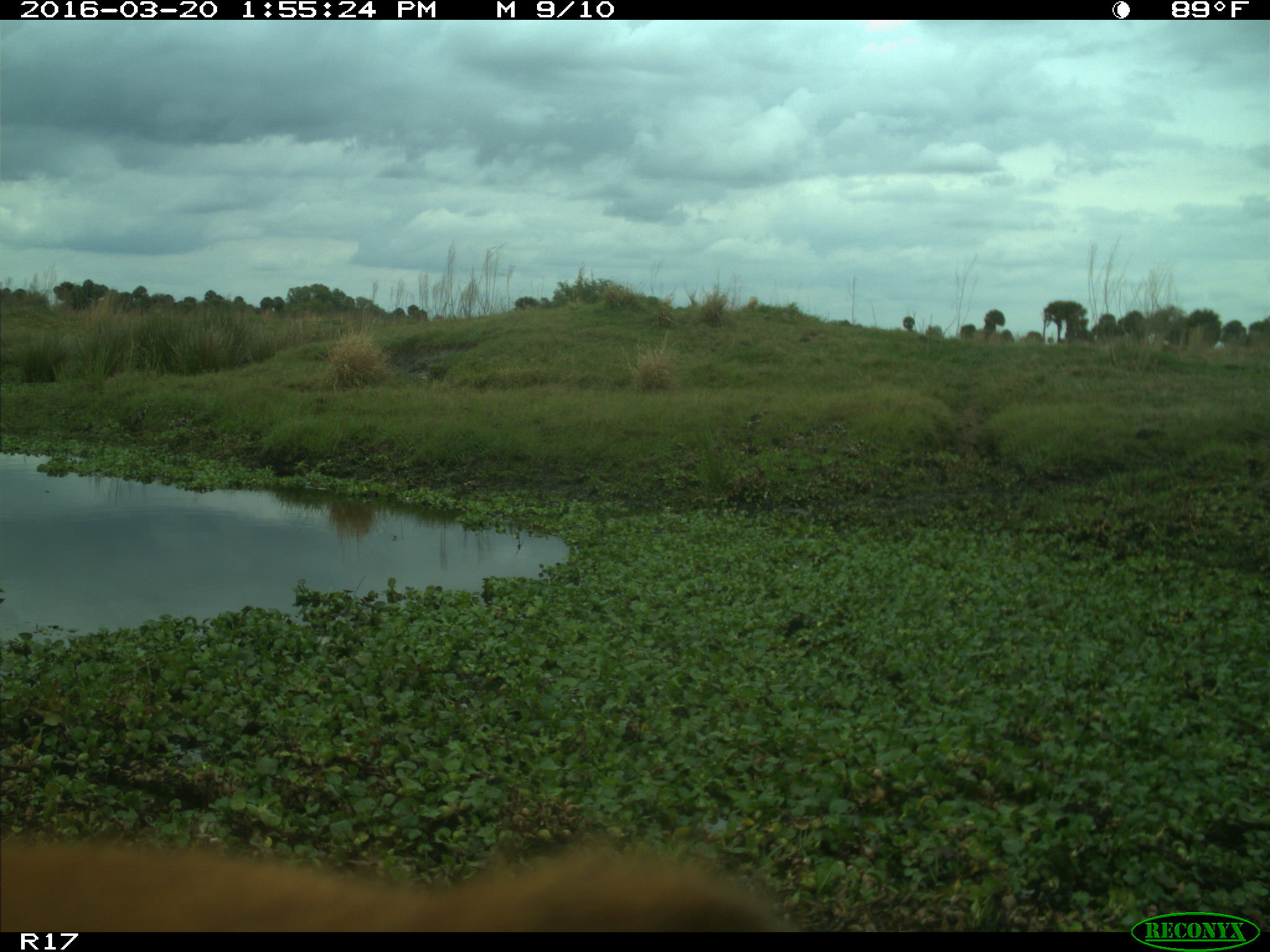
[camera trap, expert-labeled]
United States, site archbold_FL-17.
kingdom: Animalia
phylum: Chordata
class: Mammalia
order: Artiodactyla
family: Bovidae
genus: Bos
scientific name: Bos taurus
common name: domestic cow